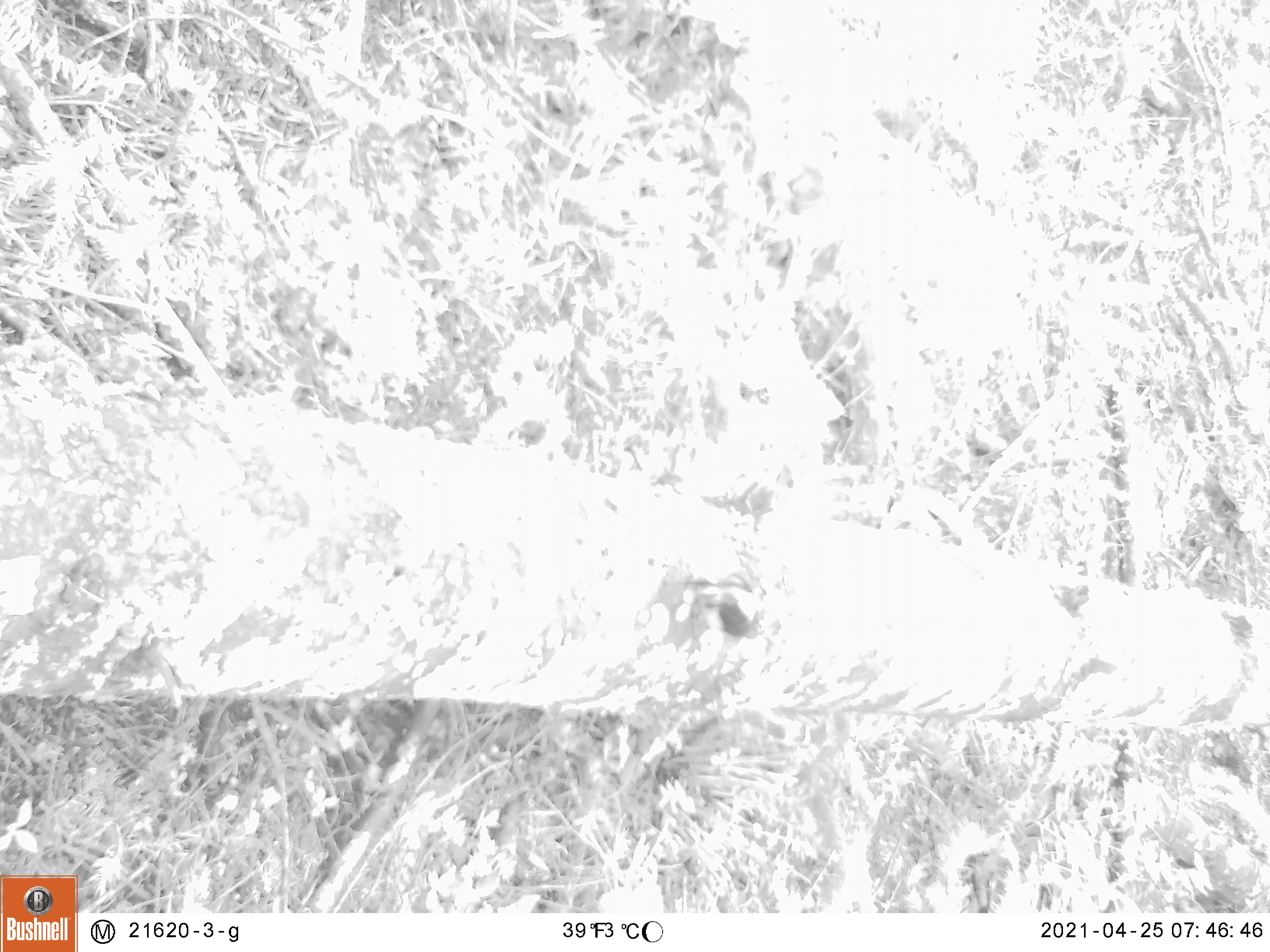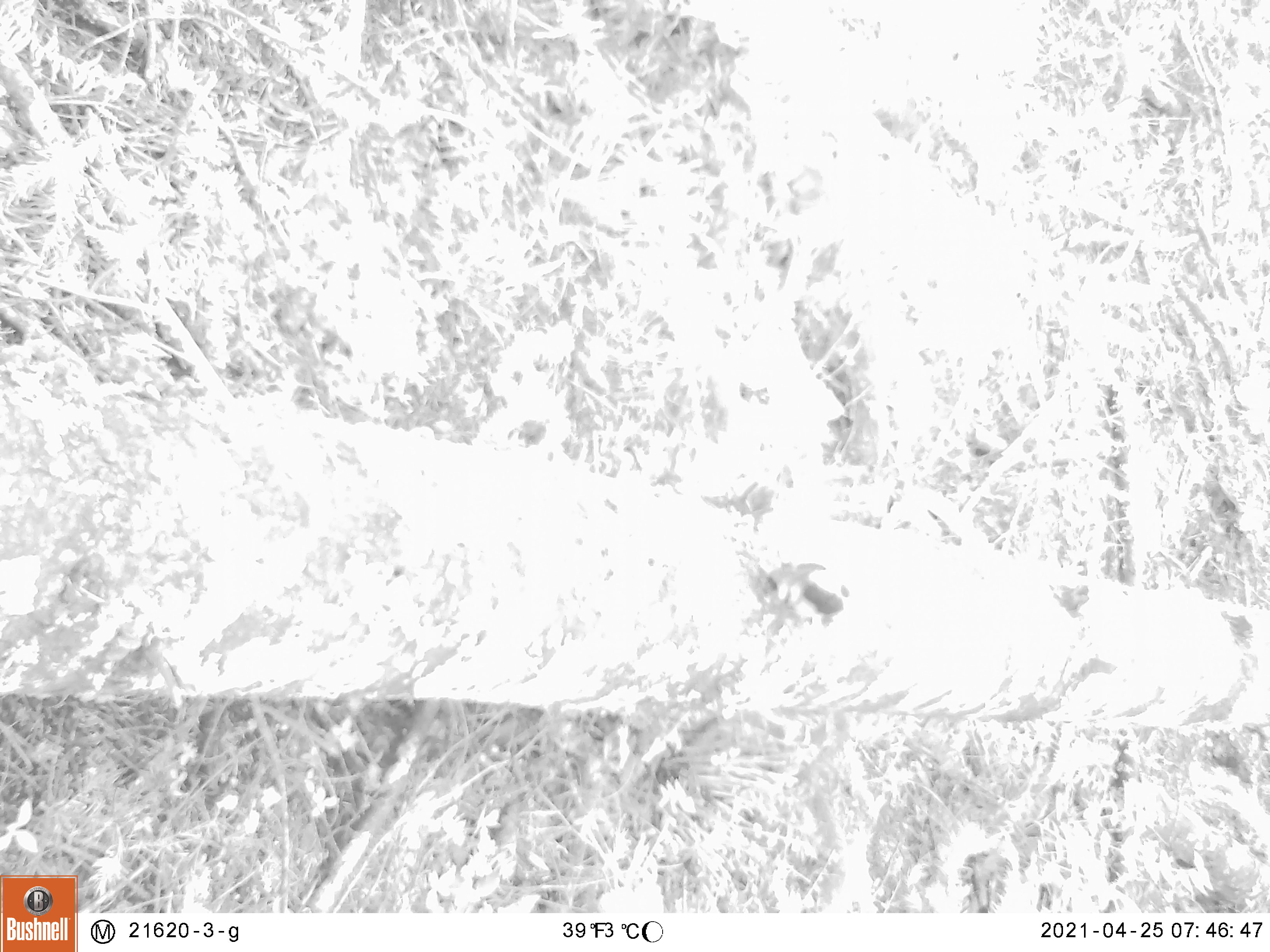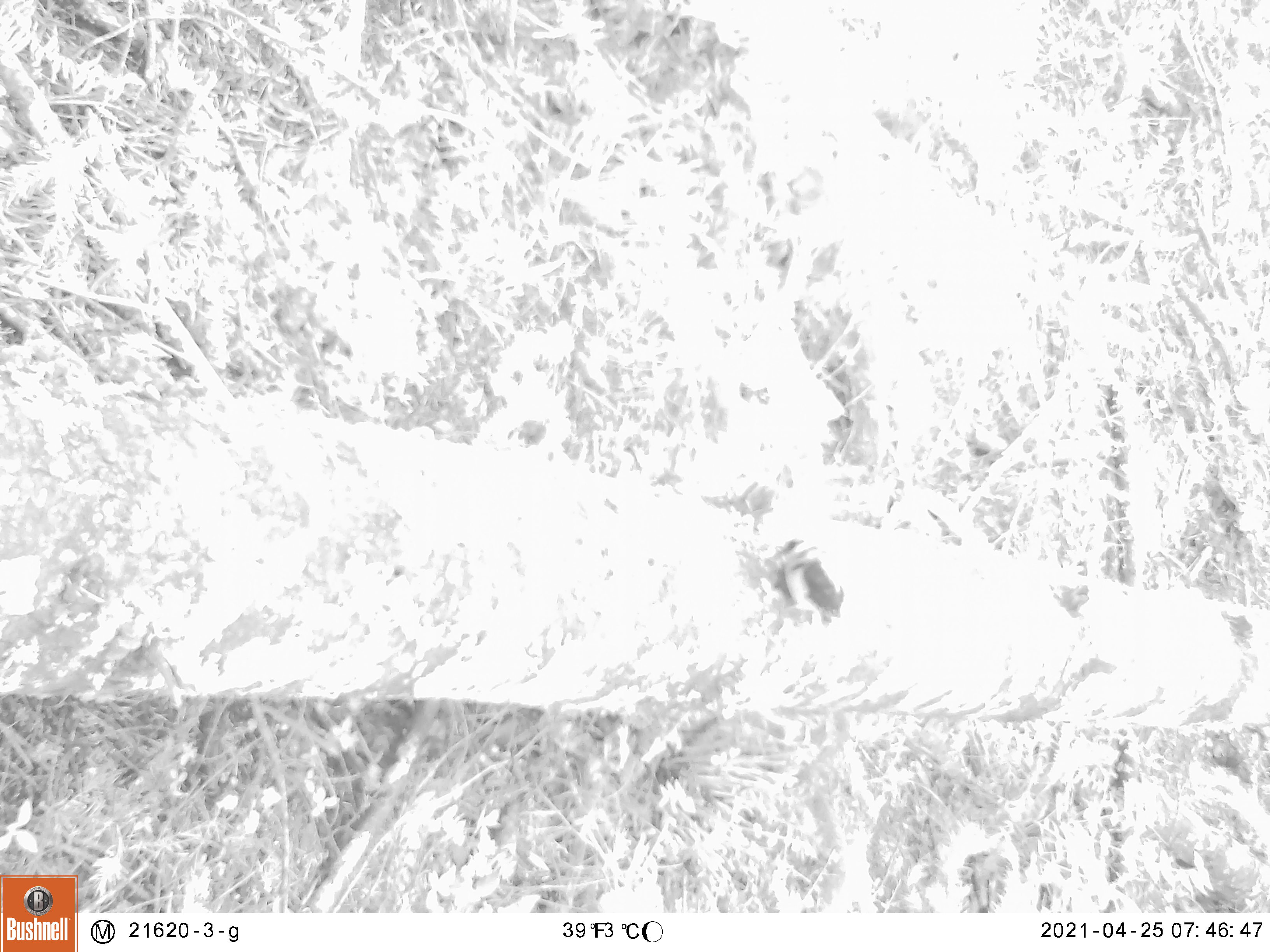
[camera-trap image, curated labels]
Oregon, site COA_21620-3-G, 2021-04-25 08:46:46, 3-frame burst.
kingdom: Animalia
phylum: Chordata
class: Aves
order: Piciformes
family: Picidae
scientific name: Picidae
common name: woodpeckers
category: picidae family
Picidae family (woodpeckers) (Picidae).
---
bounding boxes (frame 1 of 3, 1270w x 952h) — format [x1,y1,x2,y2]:
picidae family: [647,514,829,668]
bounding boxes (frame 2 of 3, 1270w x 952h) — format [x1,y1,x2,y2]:
picidae family: [735,528,911,637]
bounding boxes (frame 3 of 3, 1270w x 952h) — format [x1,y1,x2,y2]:
picidae family: [743,505,872,648]